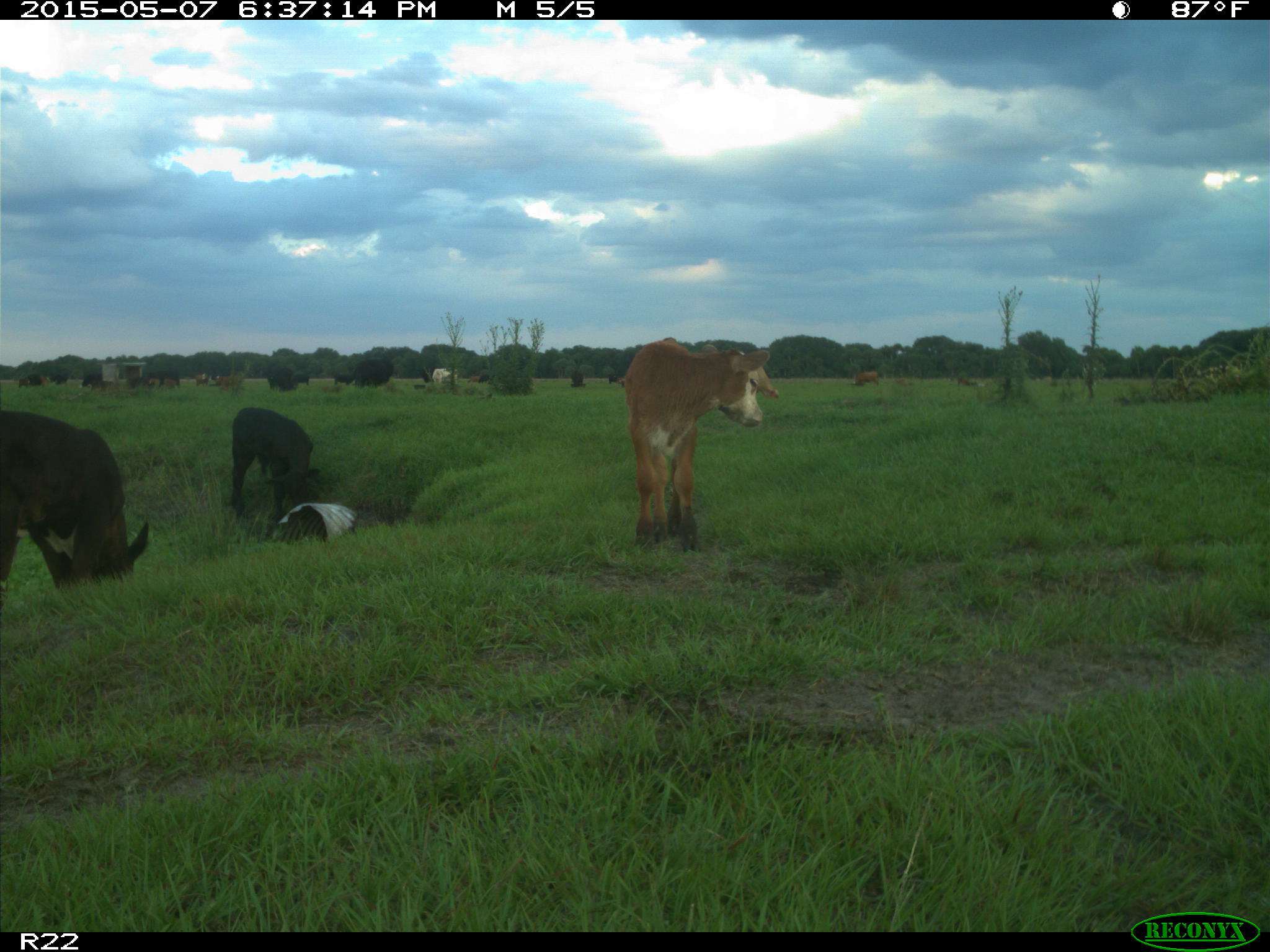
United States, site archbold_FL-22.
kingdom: Animalia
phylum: Chordata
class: Mammalia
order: Artiodactyla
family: Bovidae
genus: Bos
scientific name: Bos taurus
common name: domestic cow